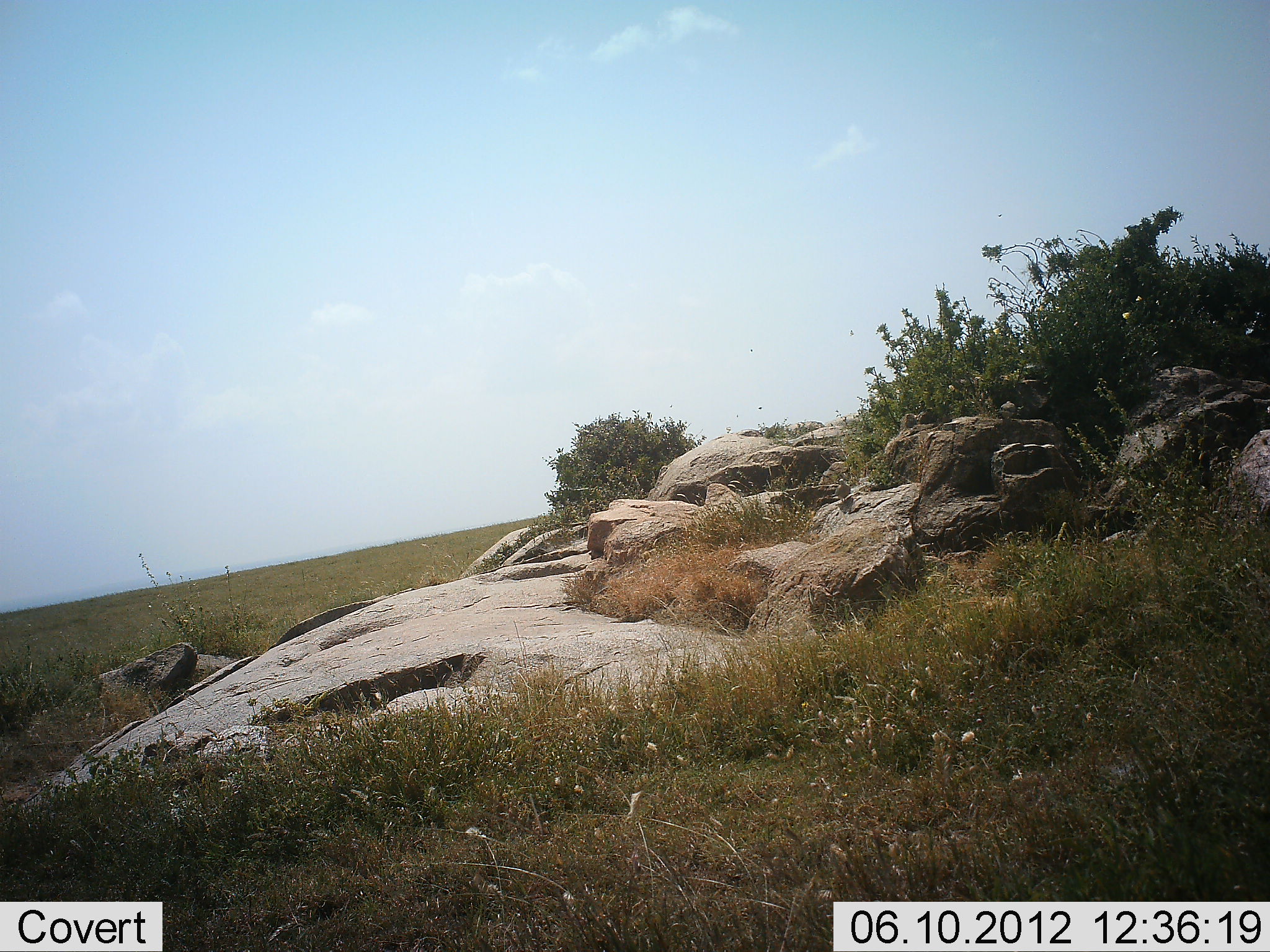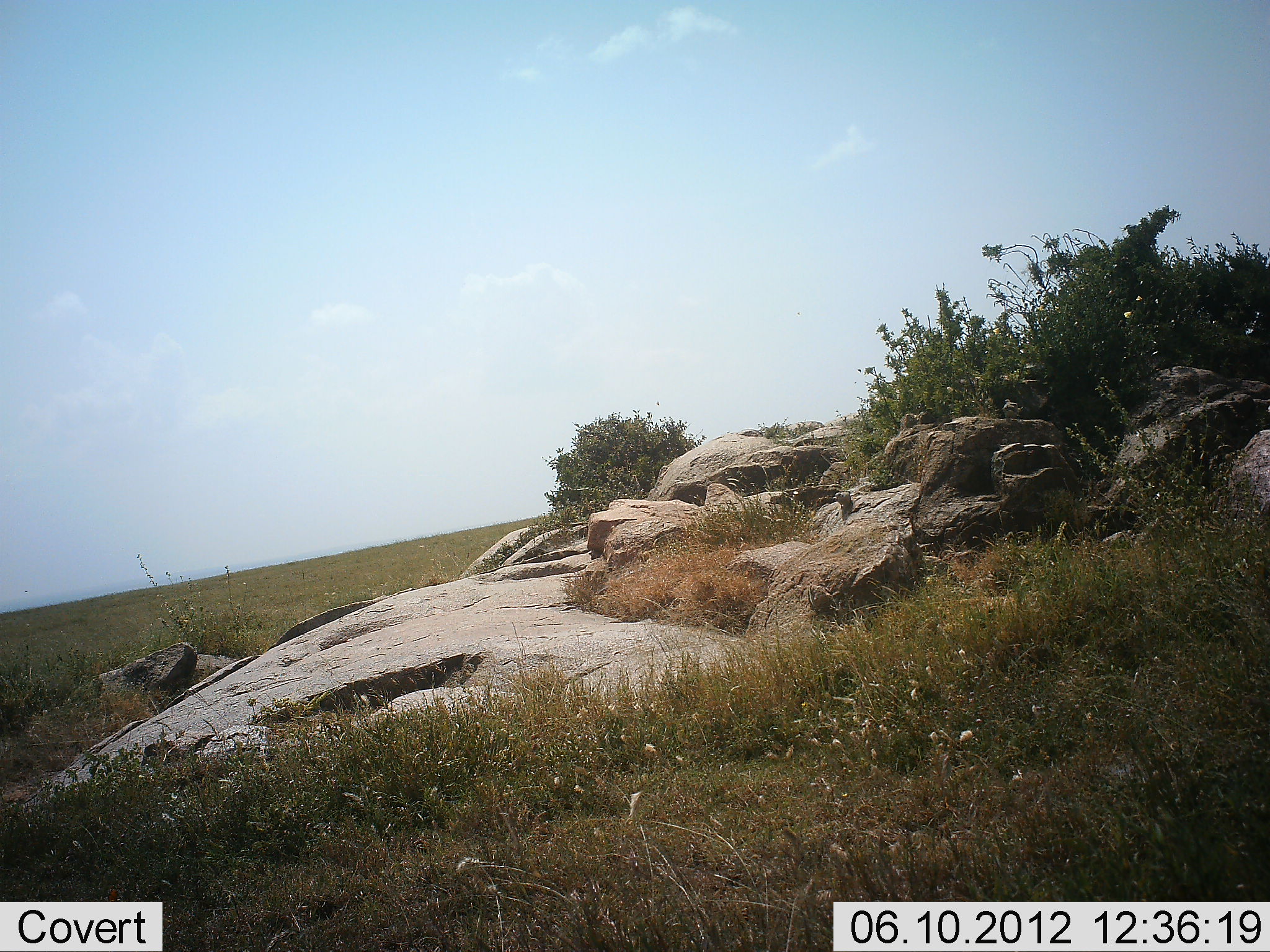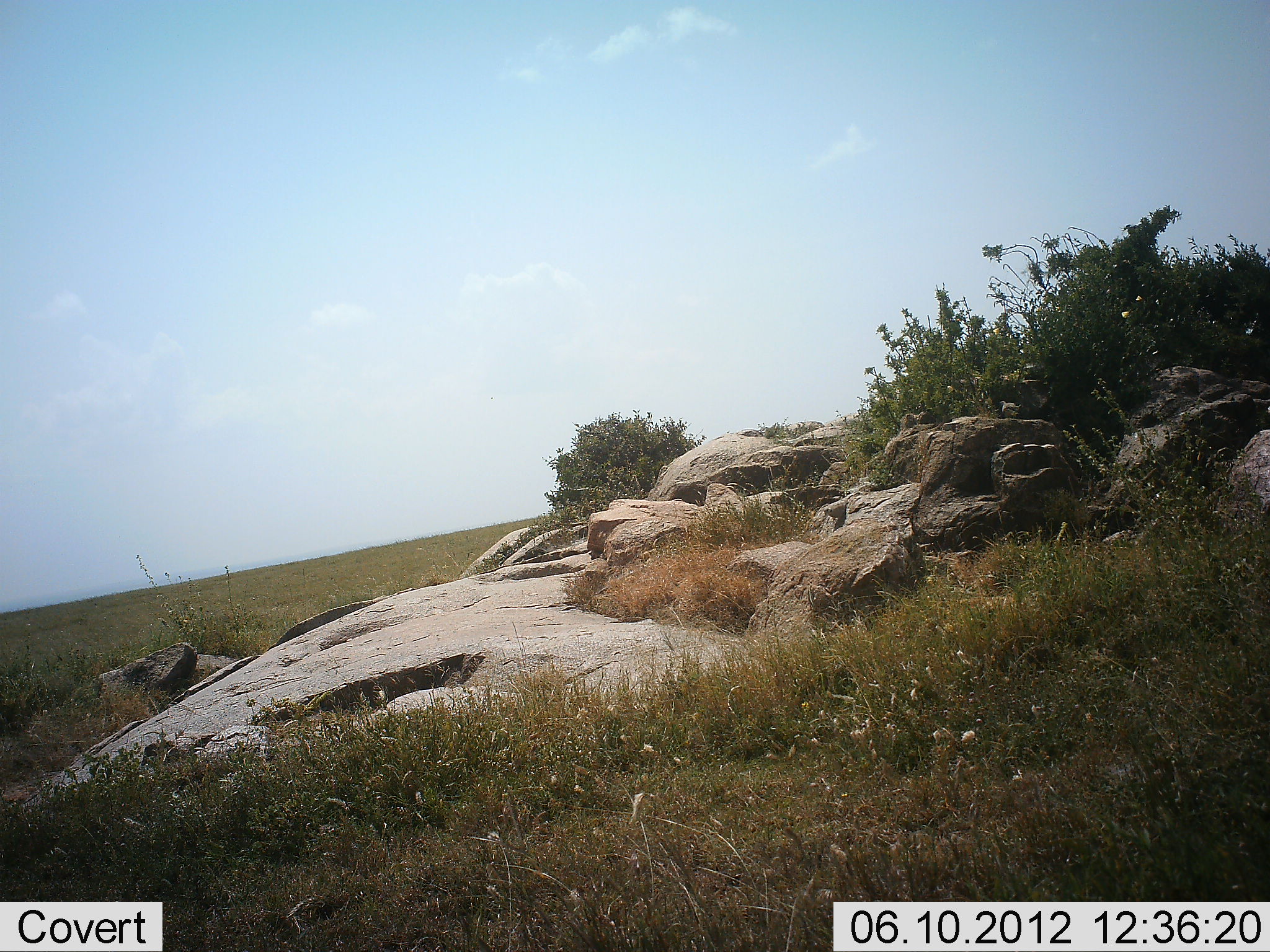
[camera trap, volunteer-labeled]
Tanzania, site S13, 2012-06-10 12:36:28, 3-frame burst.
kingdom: Animalia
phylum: Chordata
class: Aves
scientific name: Aves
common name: bird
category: otherbird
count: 2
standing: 20%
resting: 0%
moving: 100%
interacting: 0%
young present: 0%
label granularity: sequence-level